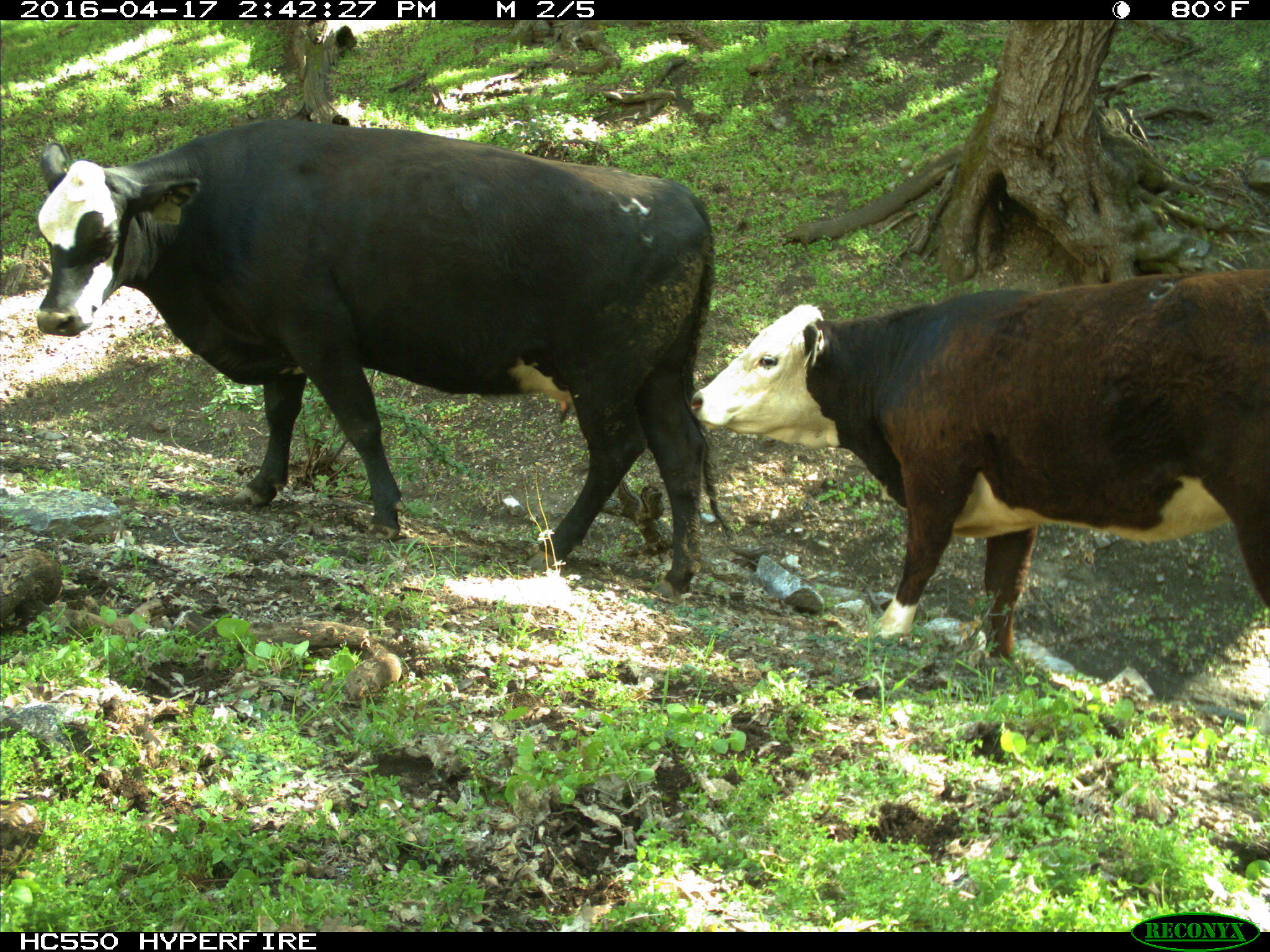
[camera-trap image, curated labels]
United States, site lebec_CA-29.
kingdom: Animalia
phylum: Chordata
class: Mammalia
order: Artiodactyla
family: Bovidae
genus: Bos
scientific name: Bos taurus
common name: domestic cow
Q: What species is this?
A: Bos taurus (domestic cow).